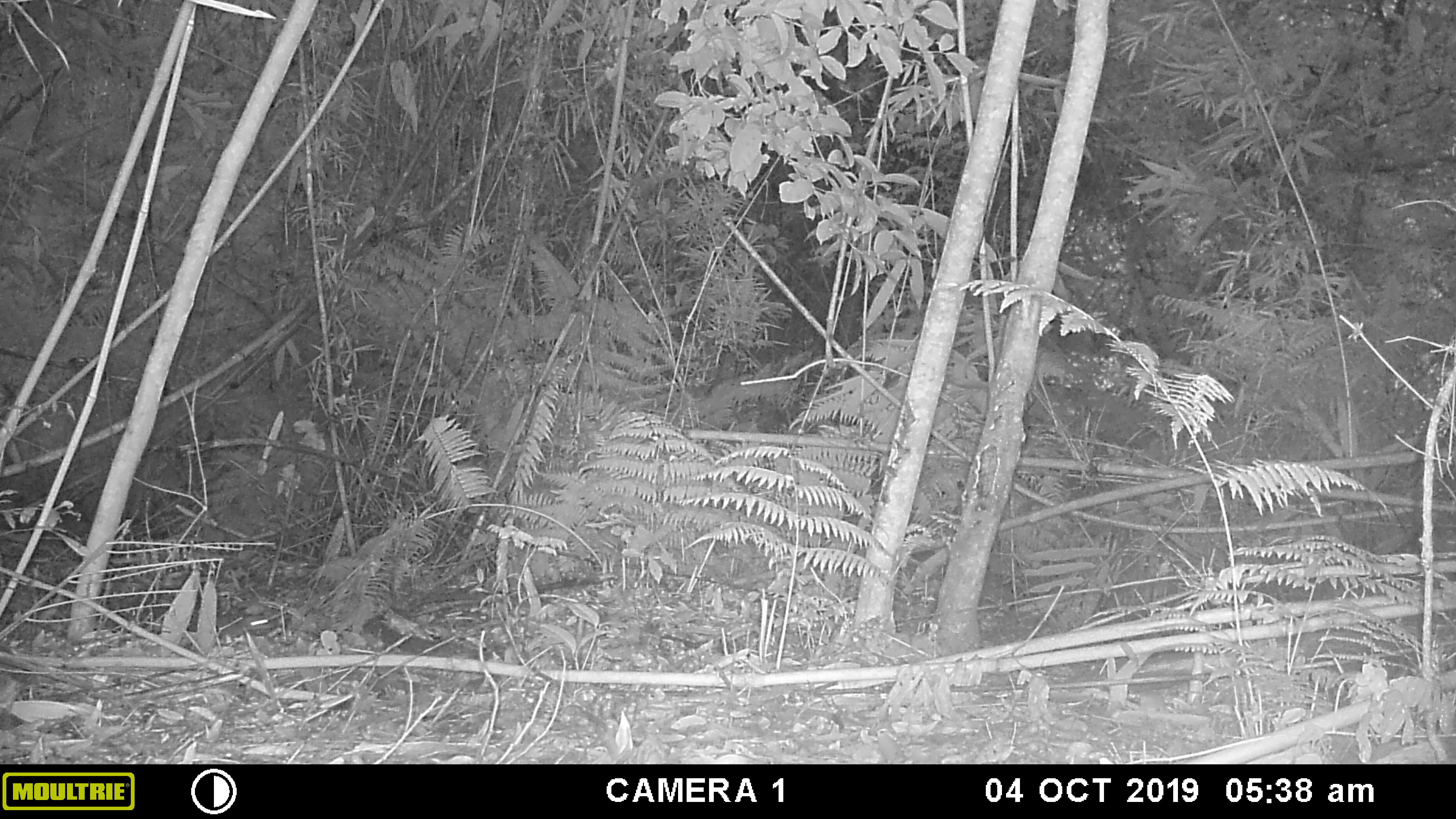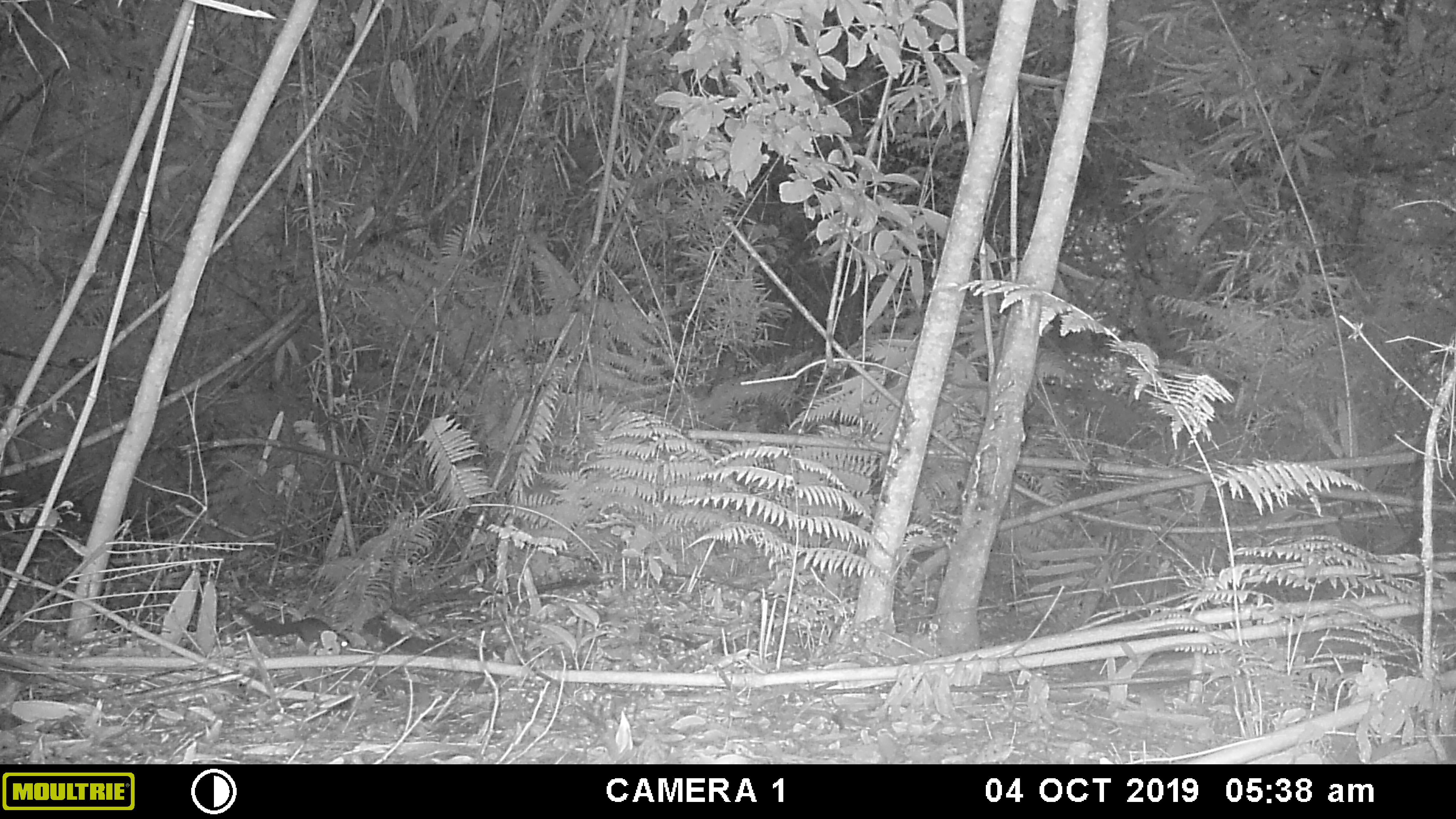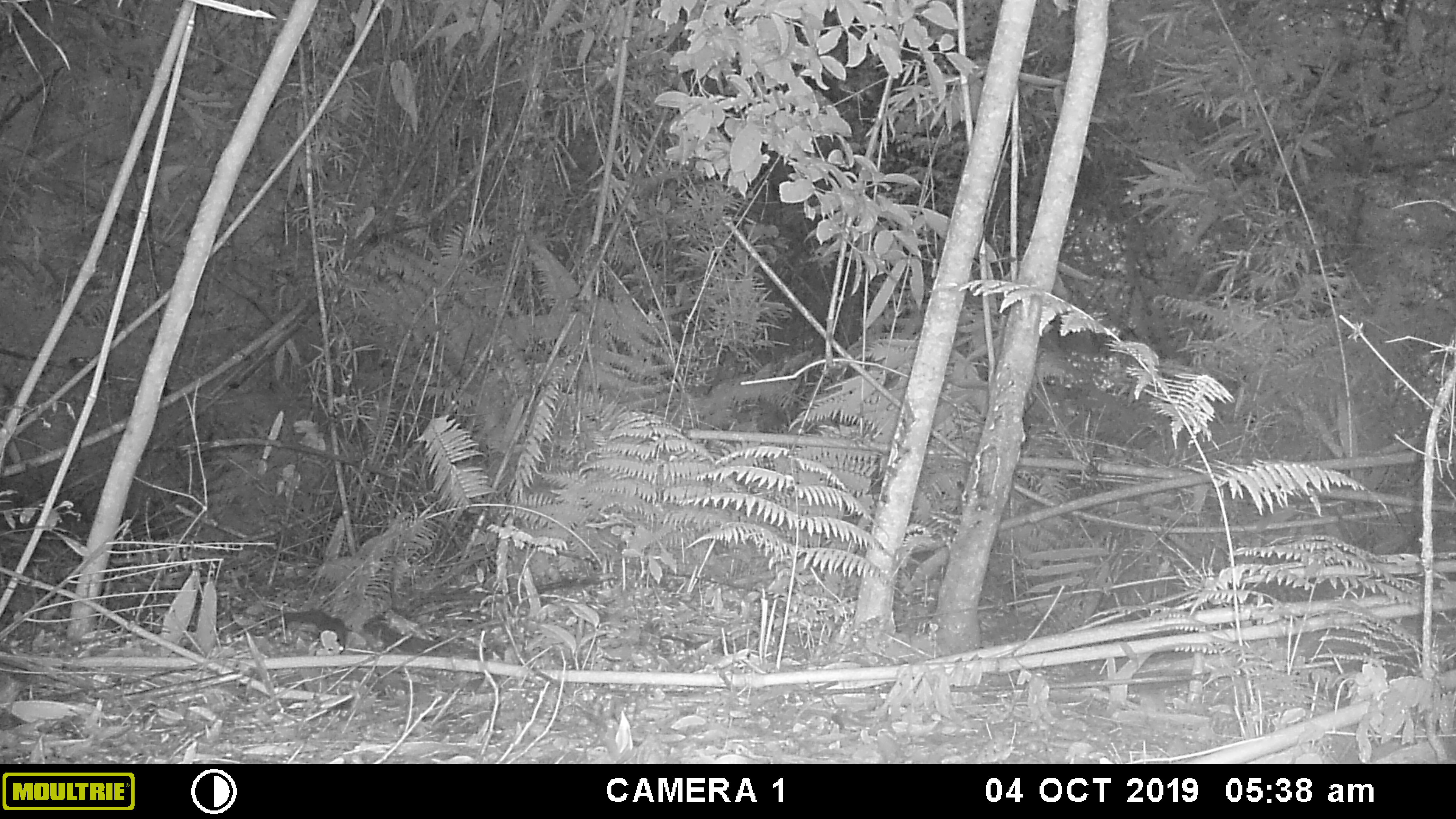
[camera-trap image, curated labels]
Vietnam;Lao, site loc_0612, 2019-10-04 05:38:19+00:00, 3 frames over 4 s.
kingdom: Animalia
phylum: Chordata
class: Mammalia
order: Rodentia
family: Sciuridae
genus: Dremomys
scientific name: Dremomys rufigenis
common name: red-cheeked squirrel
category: red cheeked squirrel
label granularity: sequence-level